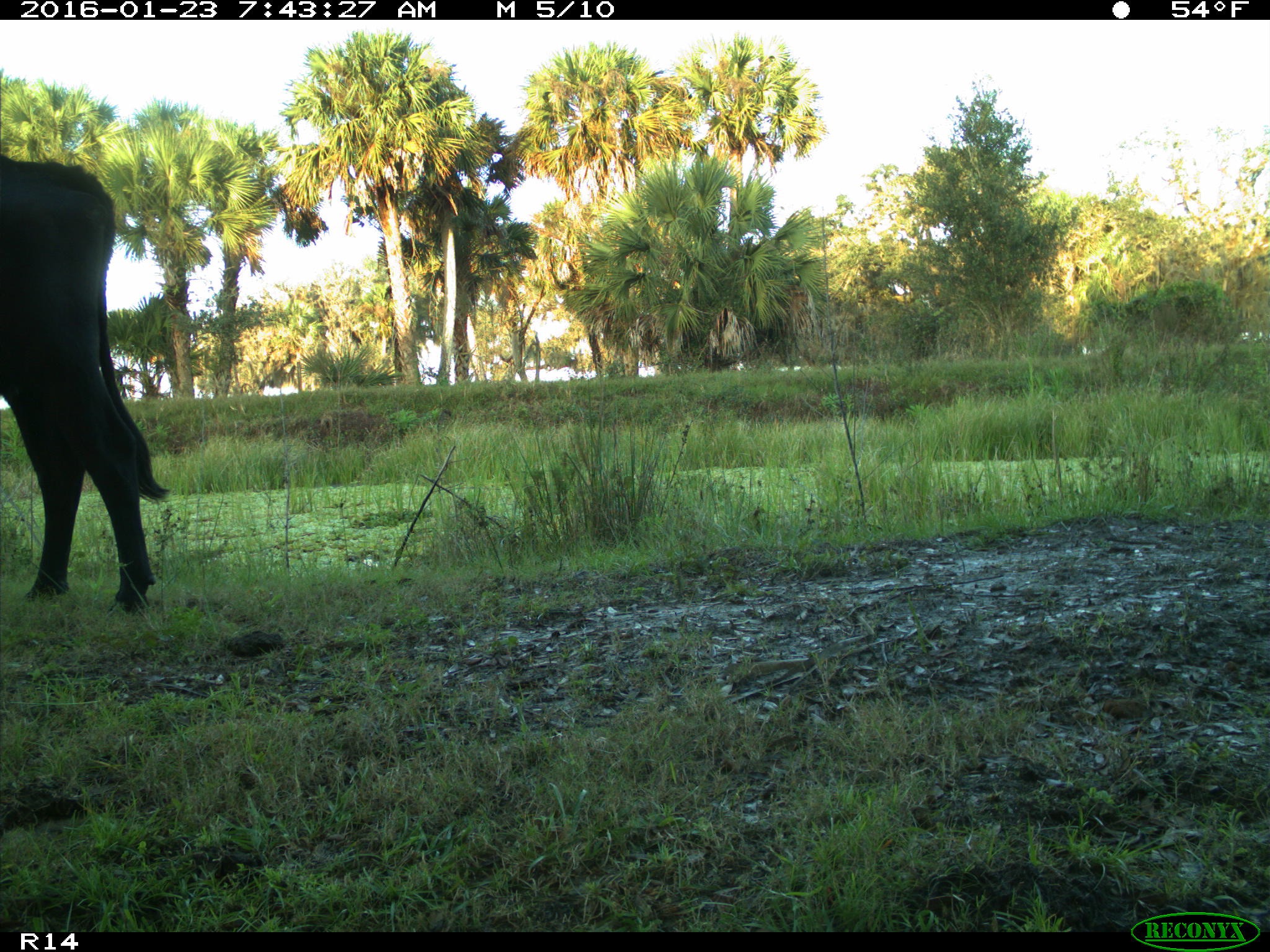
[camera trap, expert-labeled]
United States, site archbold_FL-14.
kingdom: Animalia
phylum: Chordata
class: Mammalia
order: Artiodactyla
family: Bovidae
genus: Bos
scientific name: Bos taurus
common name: domestic cow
Bos taurus (domestic cow).